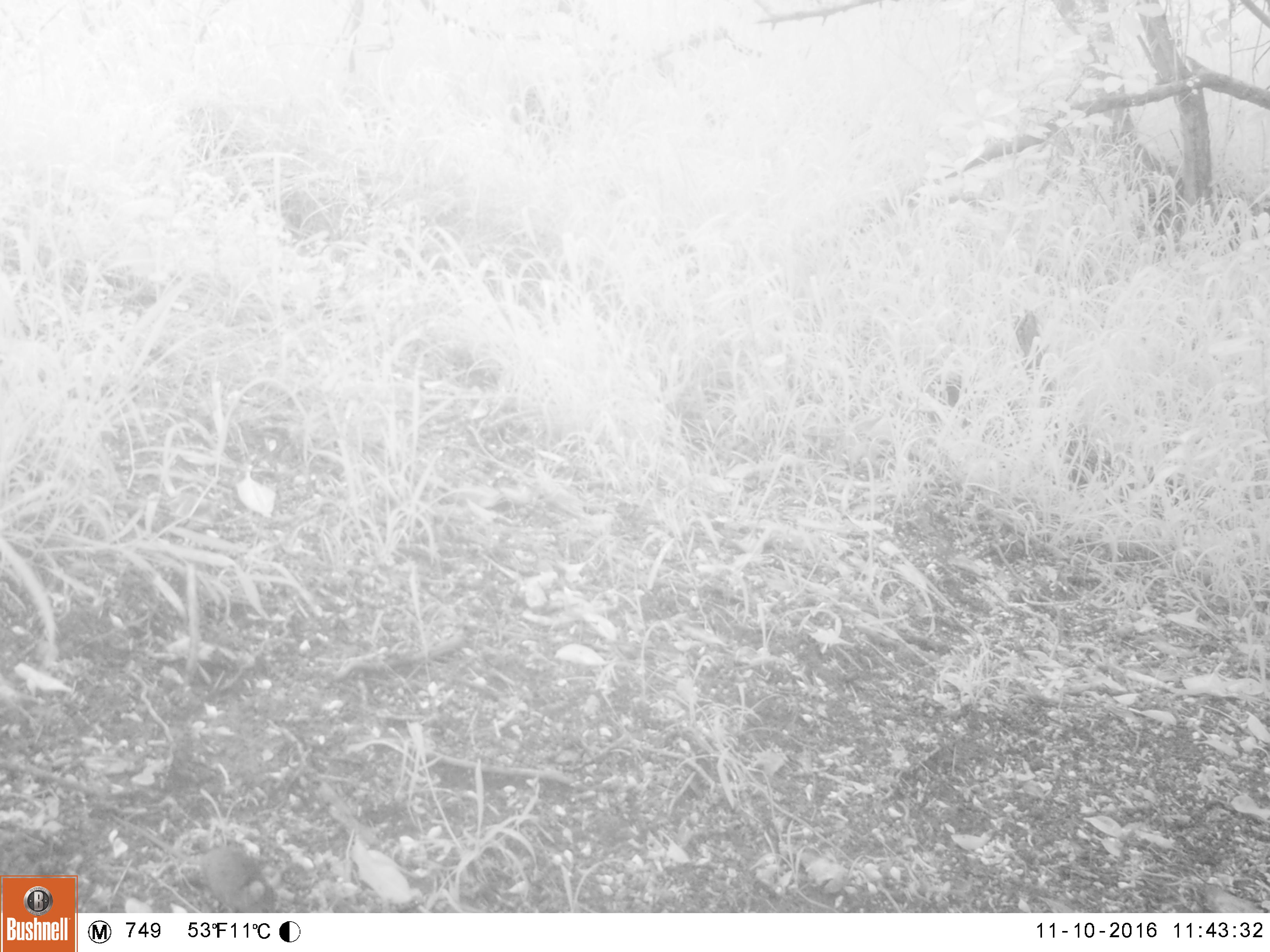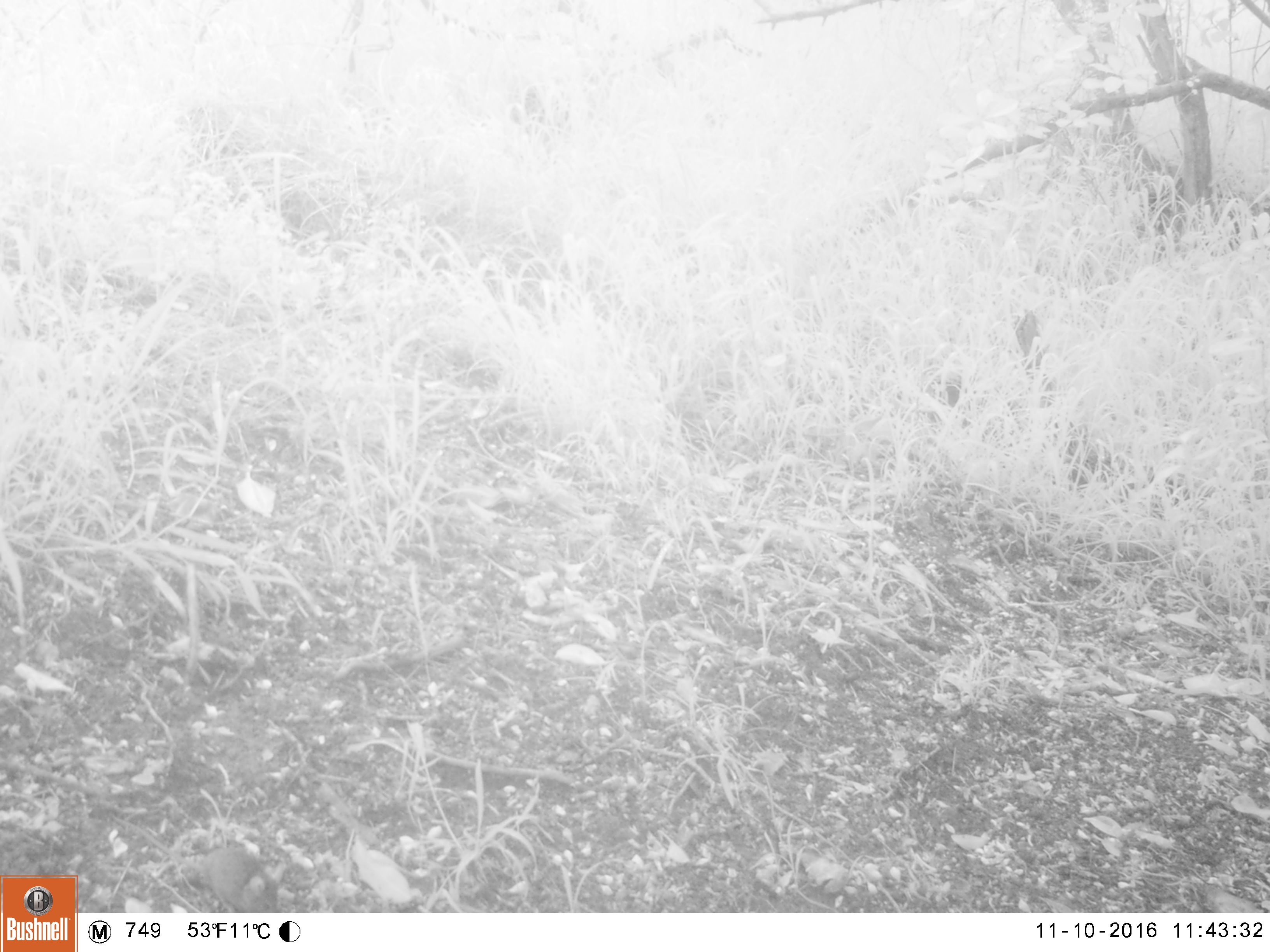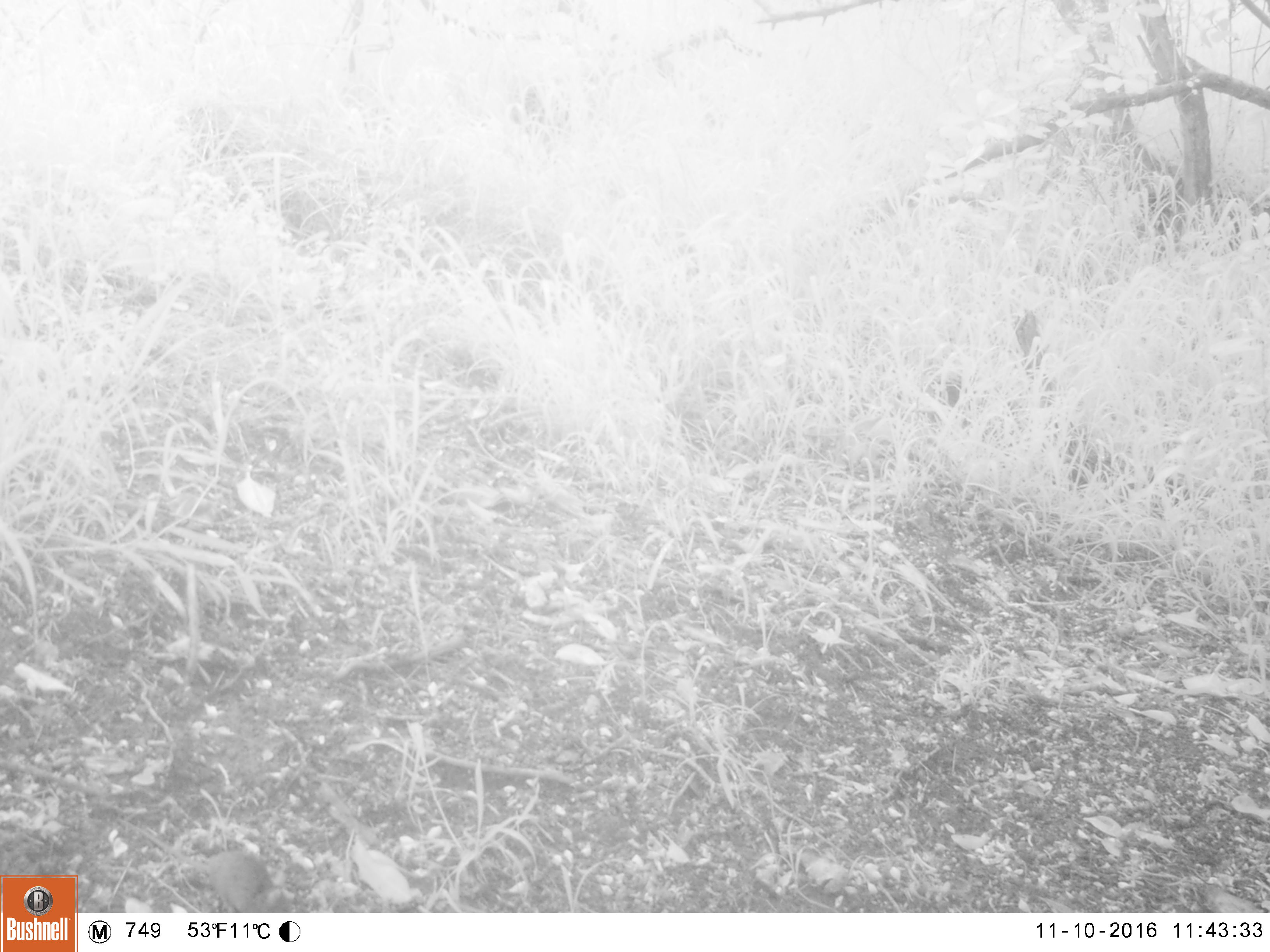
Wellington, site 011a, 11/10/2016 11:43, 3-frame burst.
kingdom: Animalia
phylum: Chordata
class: Mammalia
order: Rodentia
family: Muridae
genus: Mus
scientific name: Mus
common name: mouse